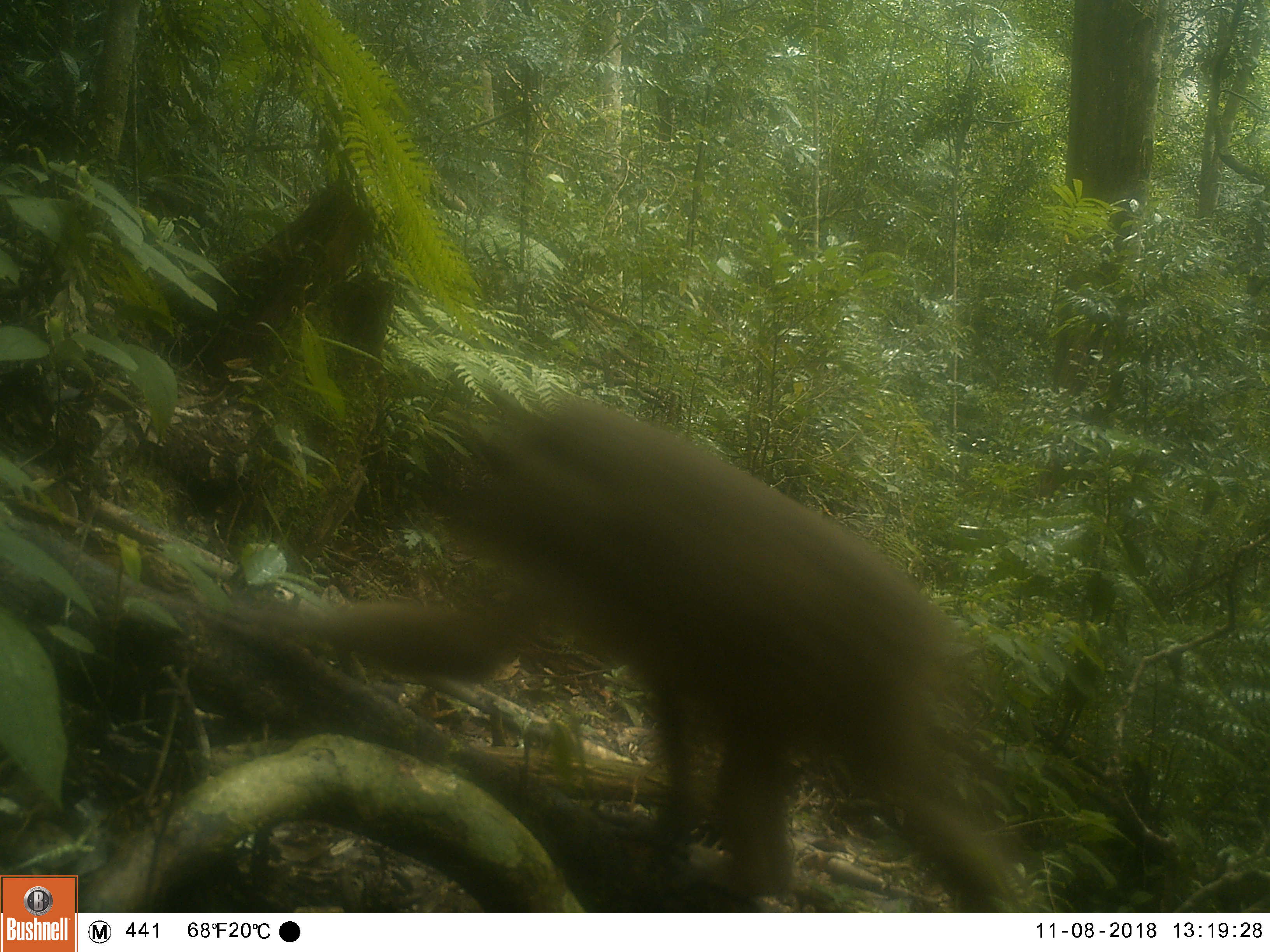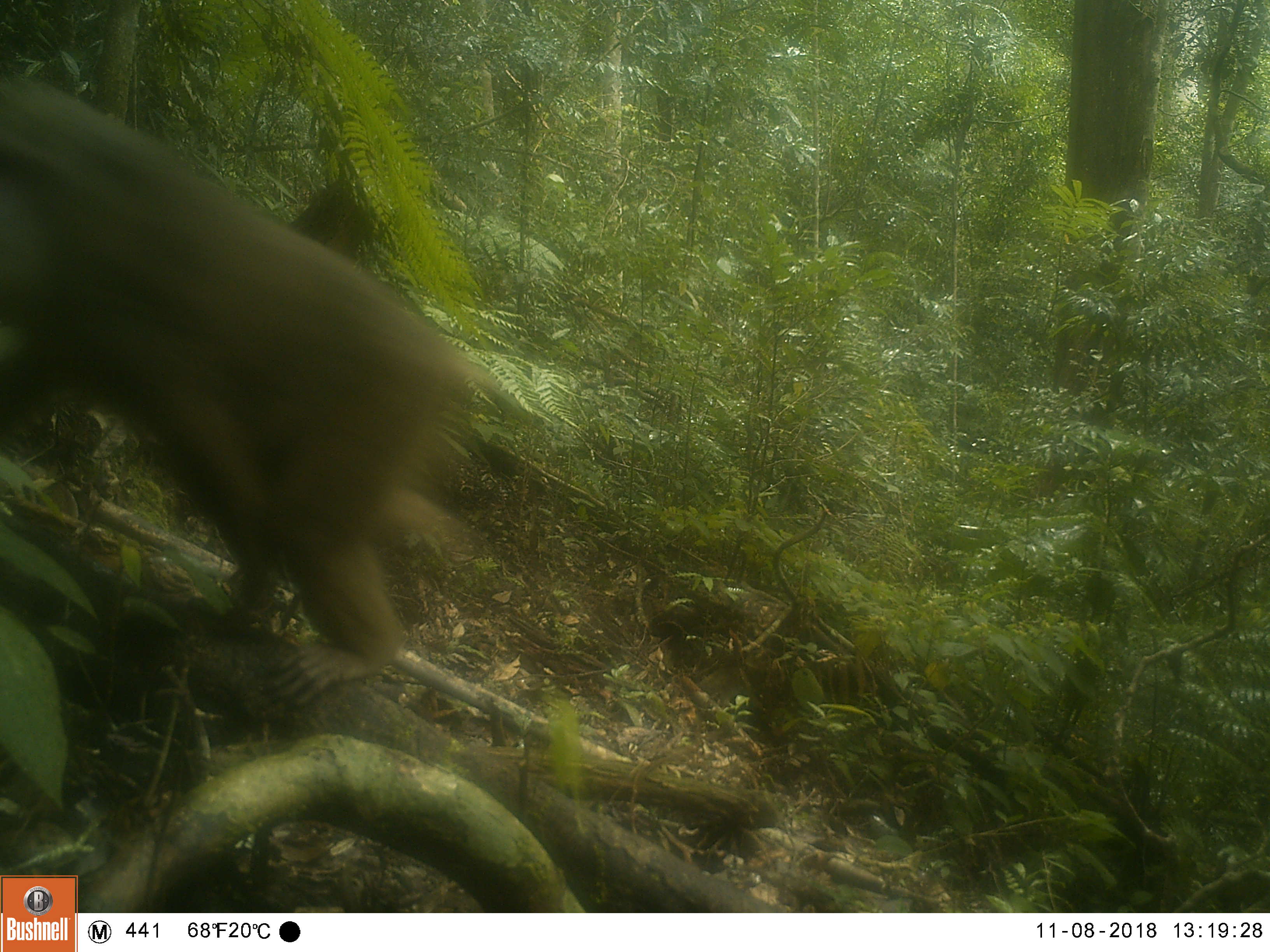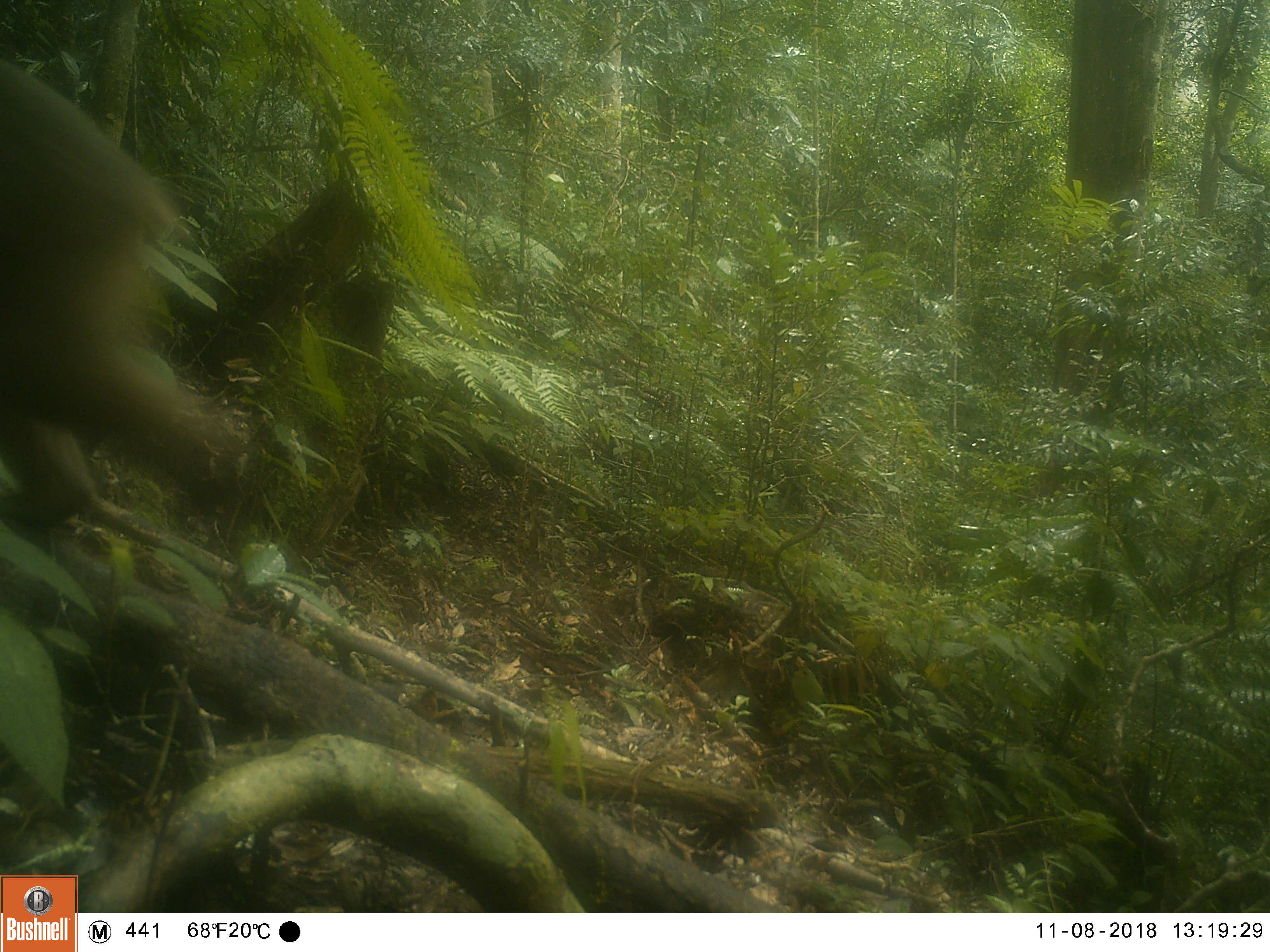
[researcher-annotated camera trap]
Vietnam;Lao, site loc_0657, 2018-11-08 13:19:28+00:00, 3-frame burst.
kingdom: Animalia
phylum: Chordata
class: Mammalia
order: Primates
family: Cercopithecidae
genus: Macaca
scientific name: Macaca arctoides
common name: stump-tailed macaque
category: stump tailed macaque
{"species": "stump tailed macaque (stump-tailed macaque) (Macaca arctoides)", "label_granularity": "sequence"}